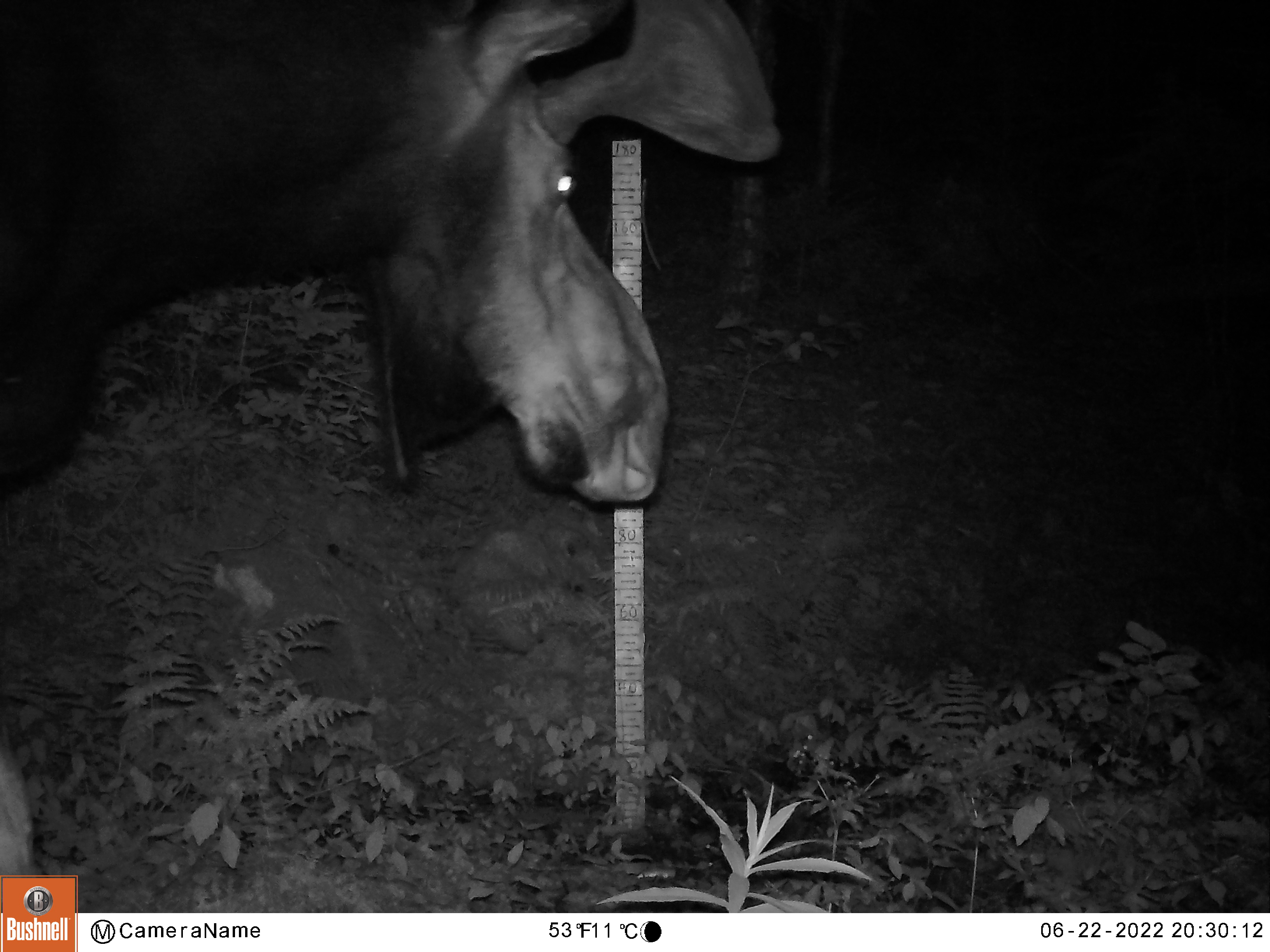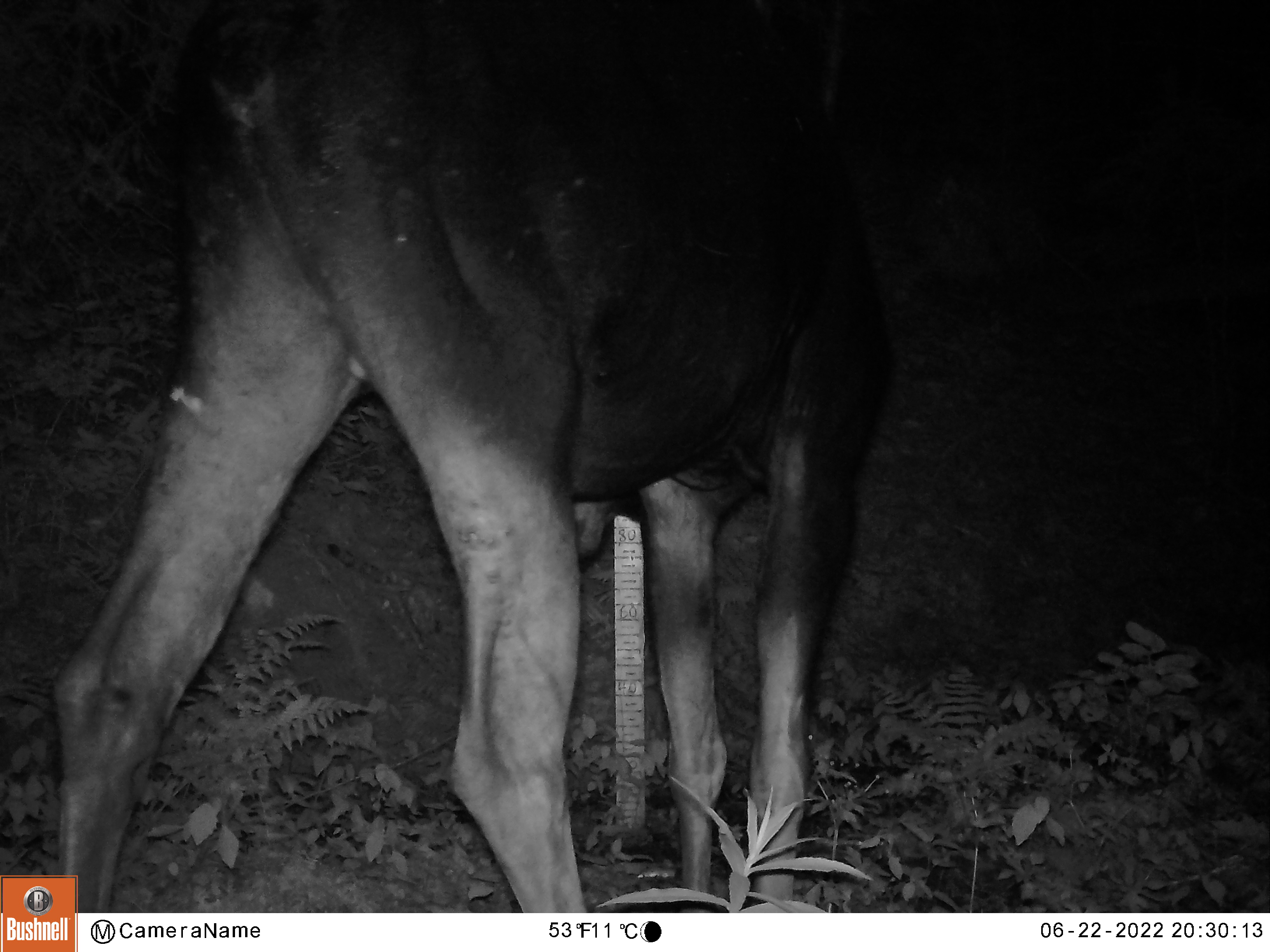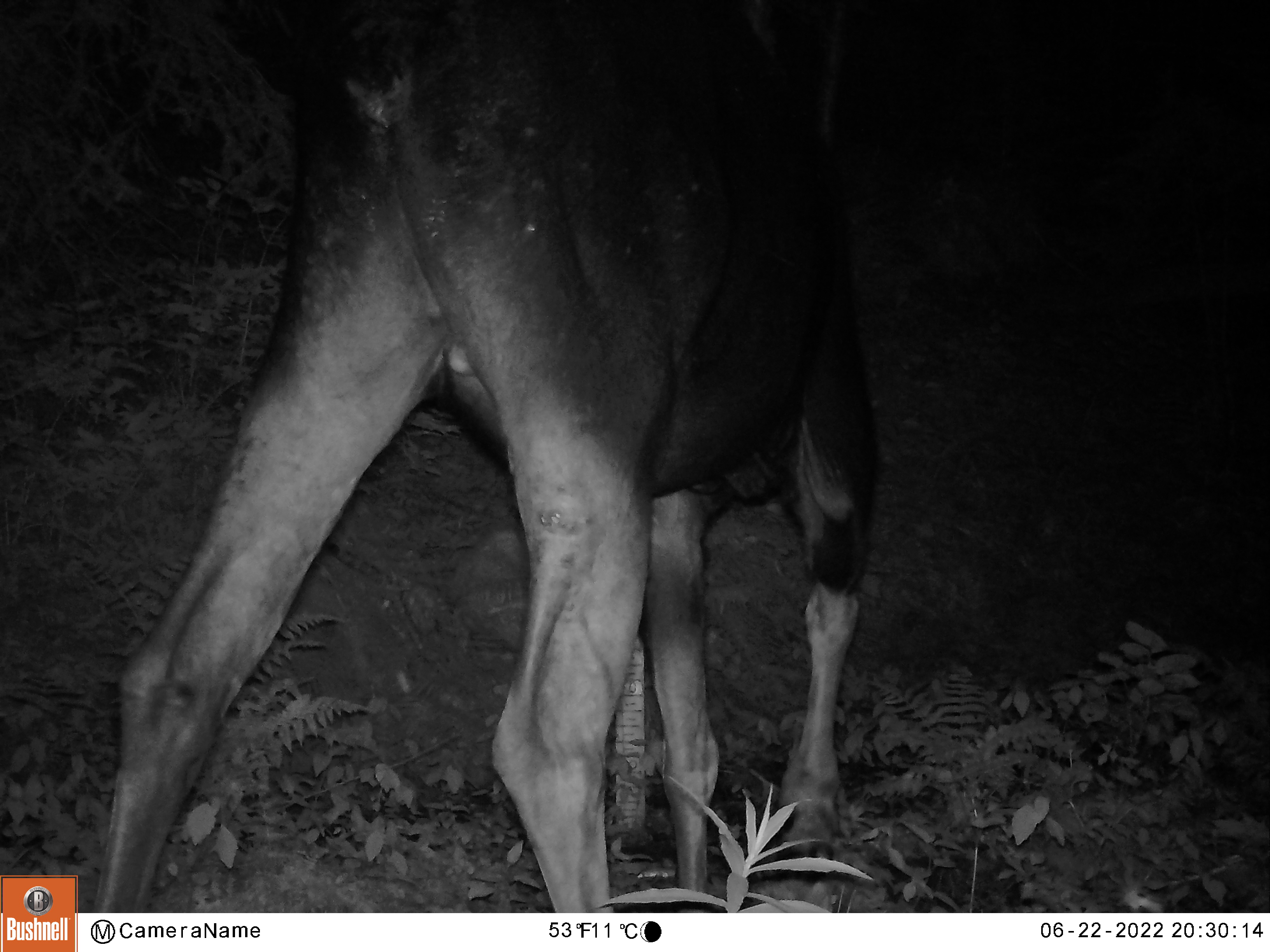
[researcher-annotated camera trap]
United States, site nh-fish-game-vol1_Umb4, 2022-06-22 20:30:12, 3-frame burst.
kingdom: Animalia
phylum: Chordata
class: Mammalia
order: Artiodactyla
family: Cervidae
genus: Alces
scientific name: Alces alces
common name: moose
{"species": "moose (Alces alces)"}